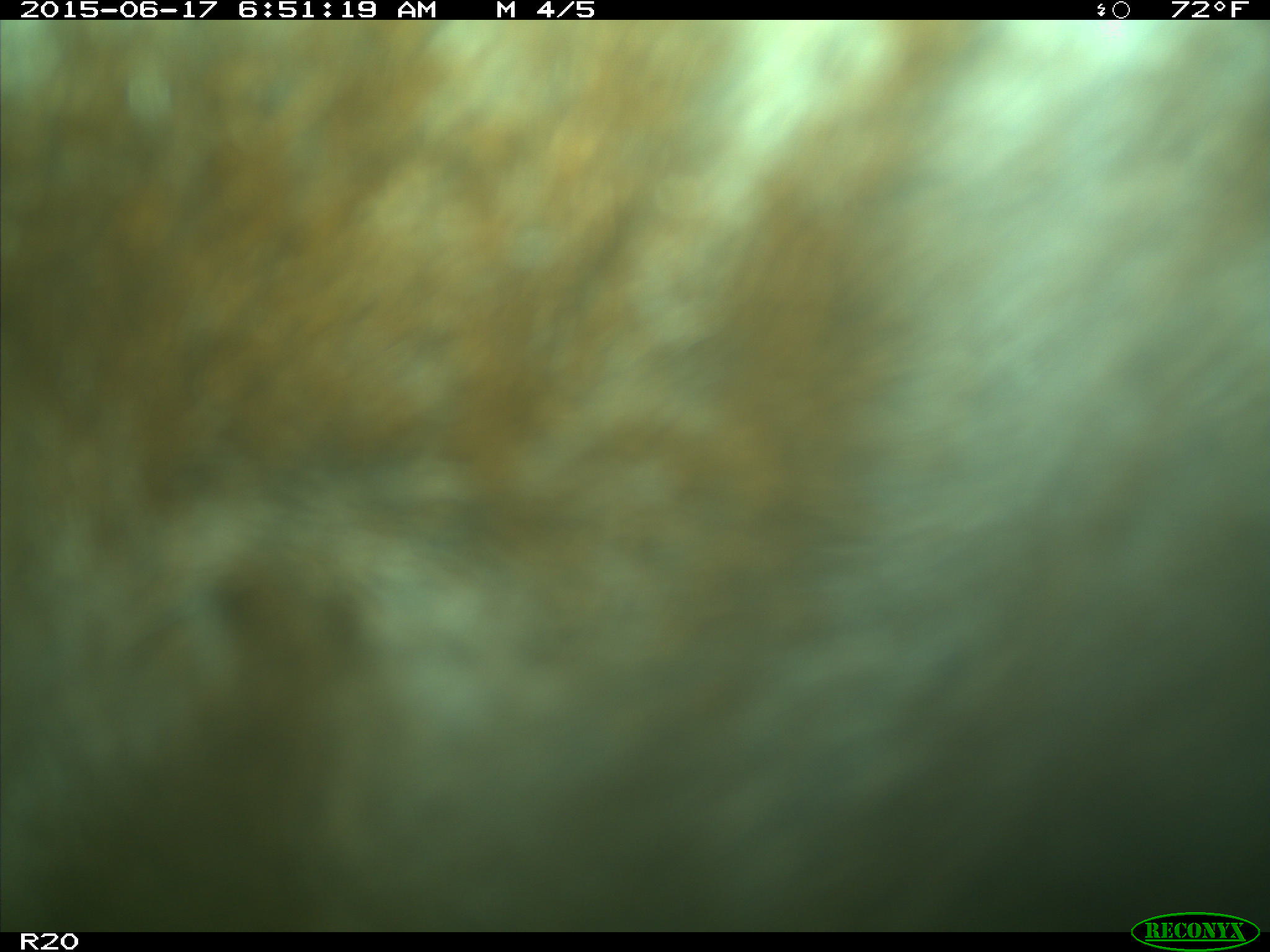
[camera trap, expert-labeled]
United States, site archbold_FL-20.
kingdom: Animalia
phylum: Chordata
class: Mammalia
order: Artiodactyla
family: Bovidae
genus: Bos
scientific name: Bos taurus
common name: domestic cow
Bos taurus (domestic cow).